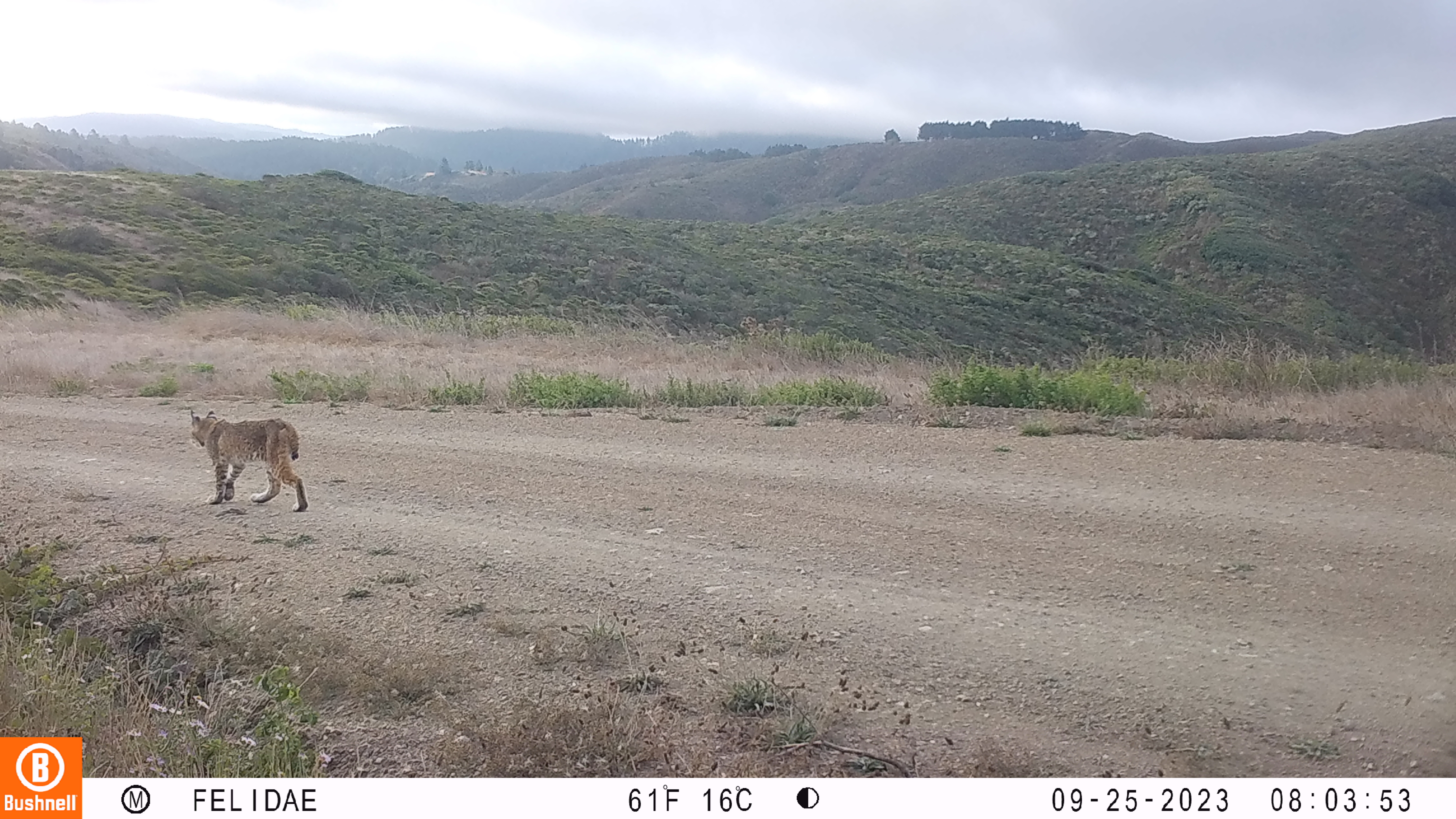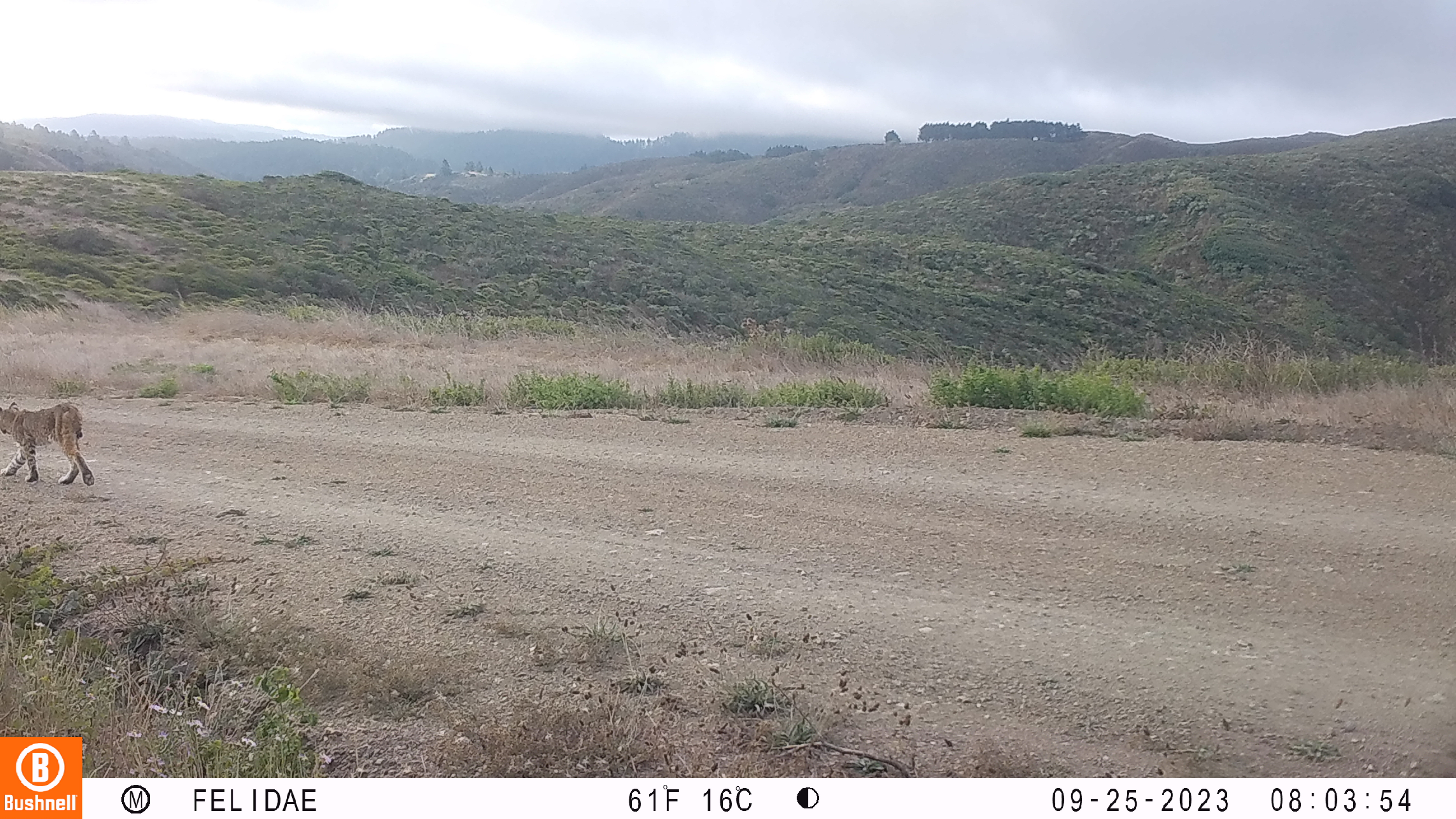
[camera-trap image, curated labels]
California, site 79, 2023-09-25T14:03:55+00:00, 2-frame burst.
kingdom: Animalia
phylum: Chordata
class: Mammalia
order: Carnivora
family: Felidae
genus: Lynx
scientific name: Lynx rufus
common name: bobcat